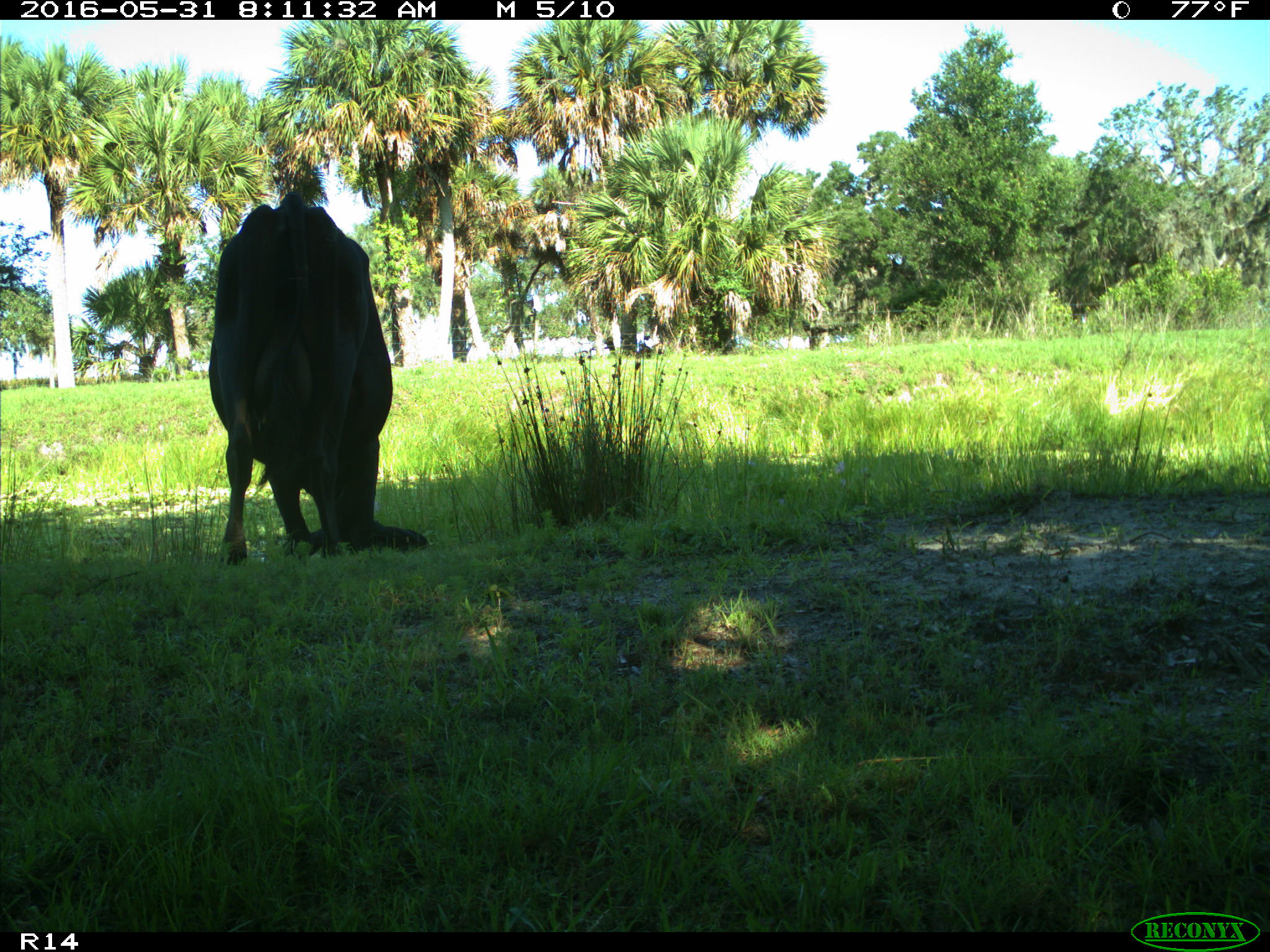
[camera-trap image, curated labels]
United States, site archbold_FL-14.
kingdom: Animalia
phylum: Chordata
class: Mammalia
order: Artiodactyla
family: Bovidae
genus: Bos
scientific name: Bos taurus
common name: domestic cow